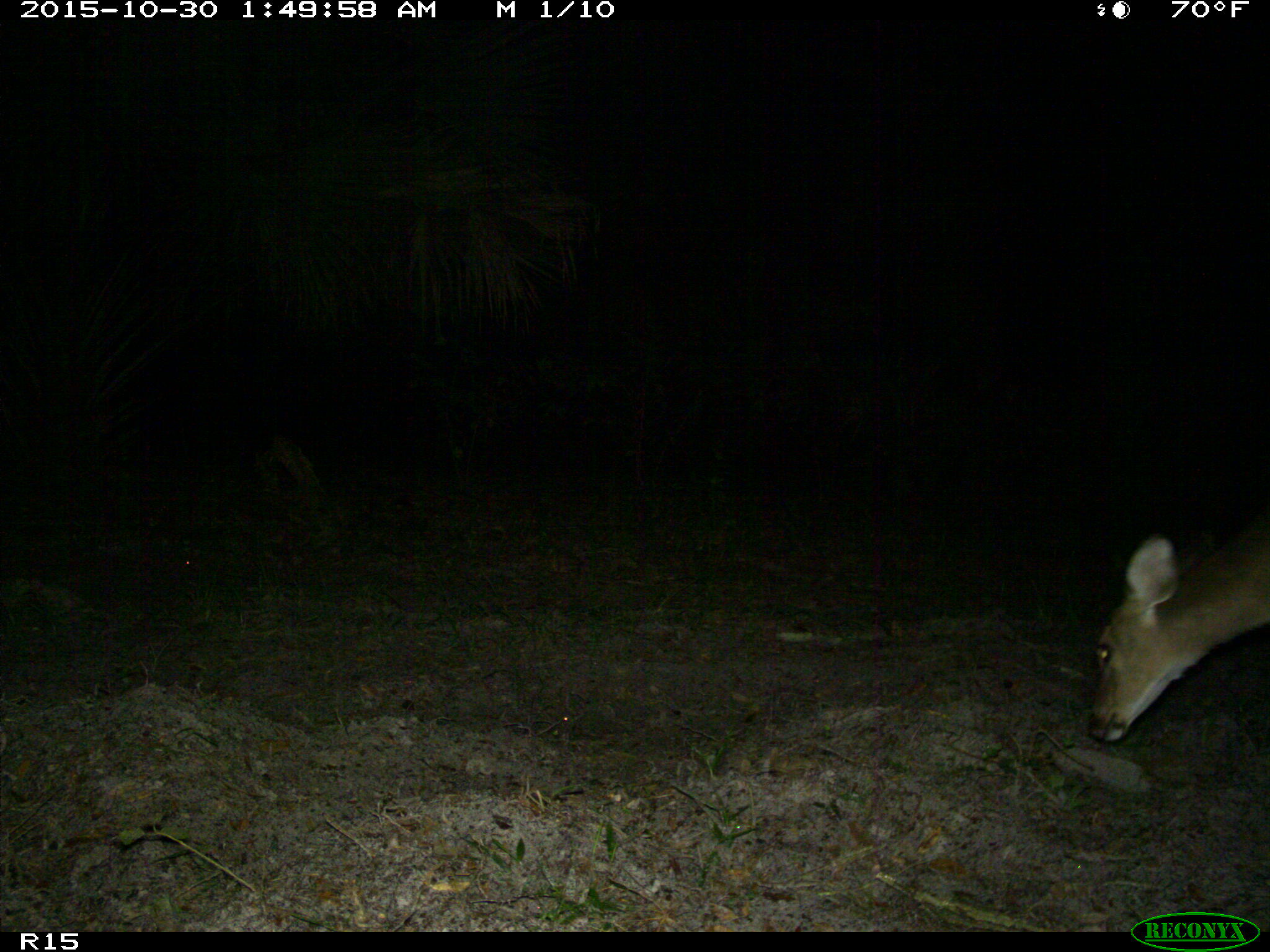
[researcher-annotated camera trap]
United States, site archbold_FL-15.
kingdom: Animalia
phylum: Chordata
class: Mammalia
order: Artiodactyla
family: Cervidae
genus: Odocoileus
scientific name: Odocoileus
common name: deer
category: unidentified deer